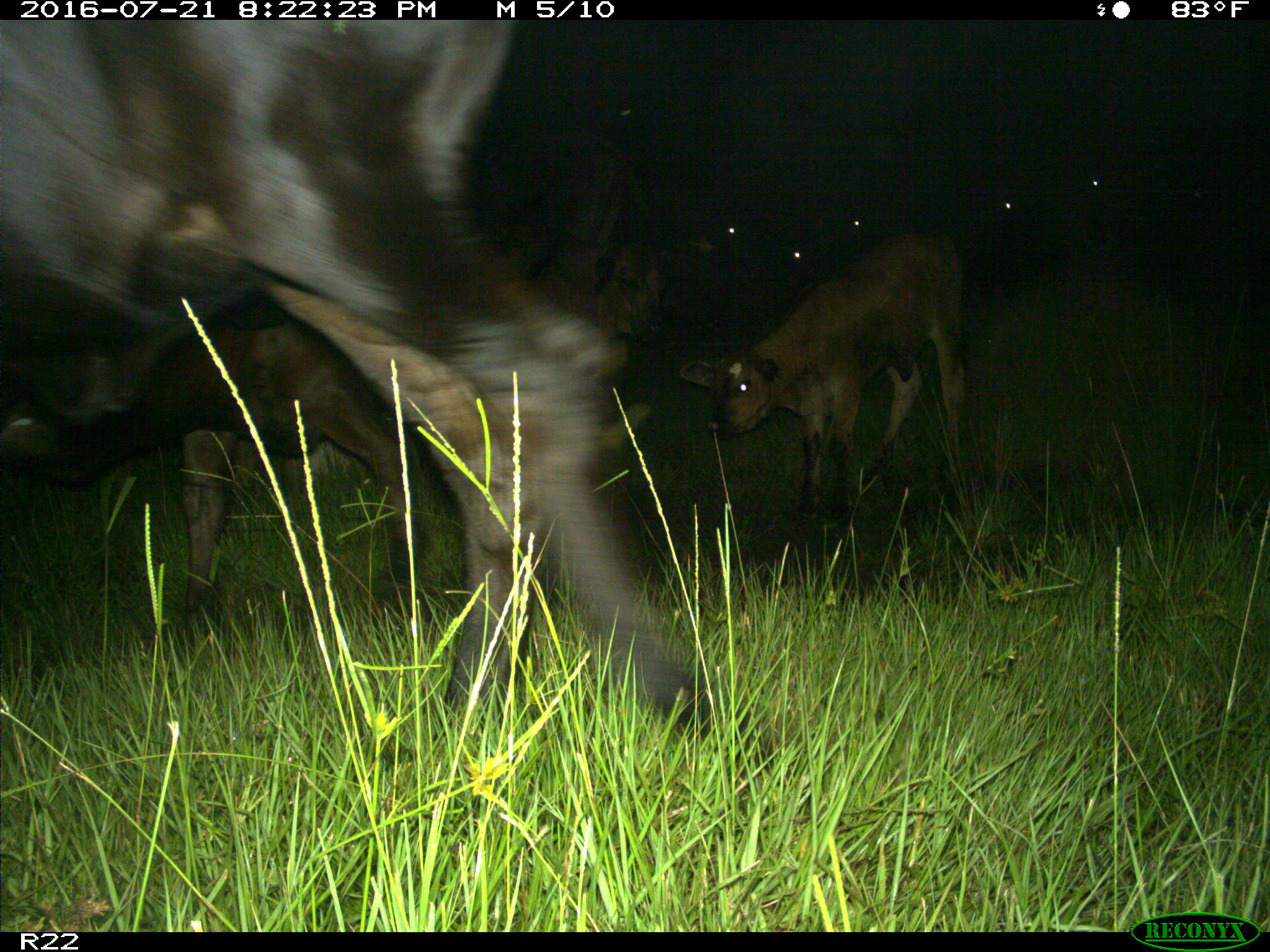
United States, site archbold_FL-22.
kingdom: Animalia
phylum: Chordata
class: Mammalia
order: Artiodactyla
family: Bovidae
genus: Bos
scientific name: Bos taurus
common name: domestic cow